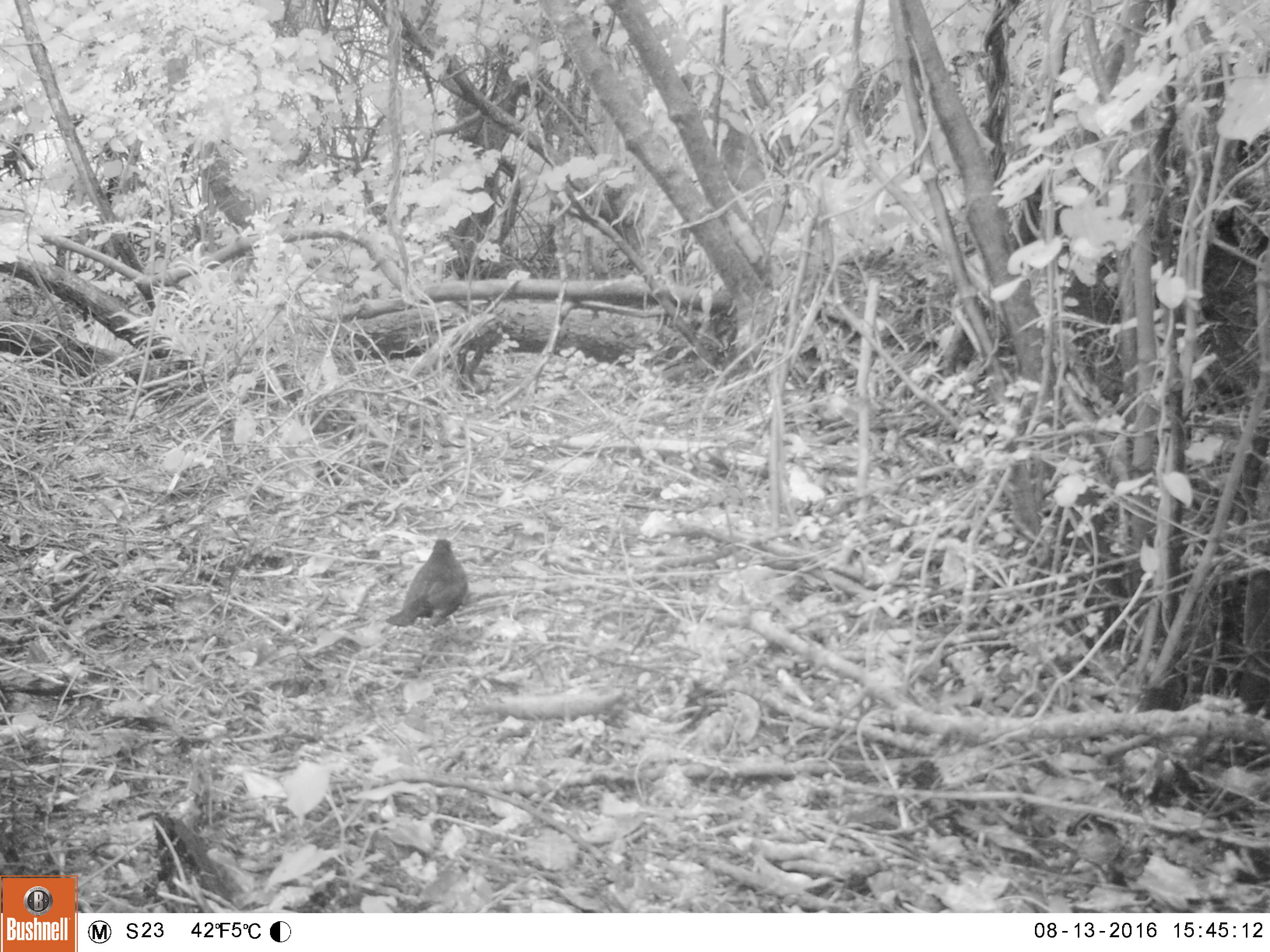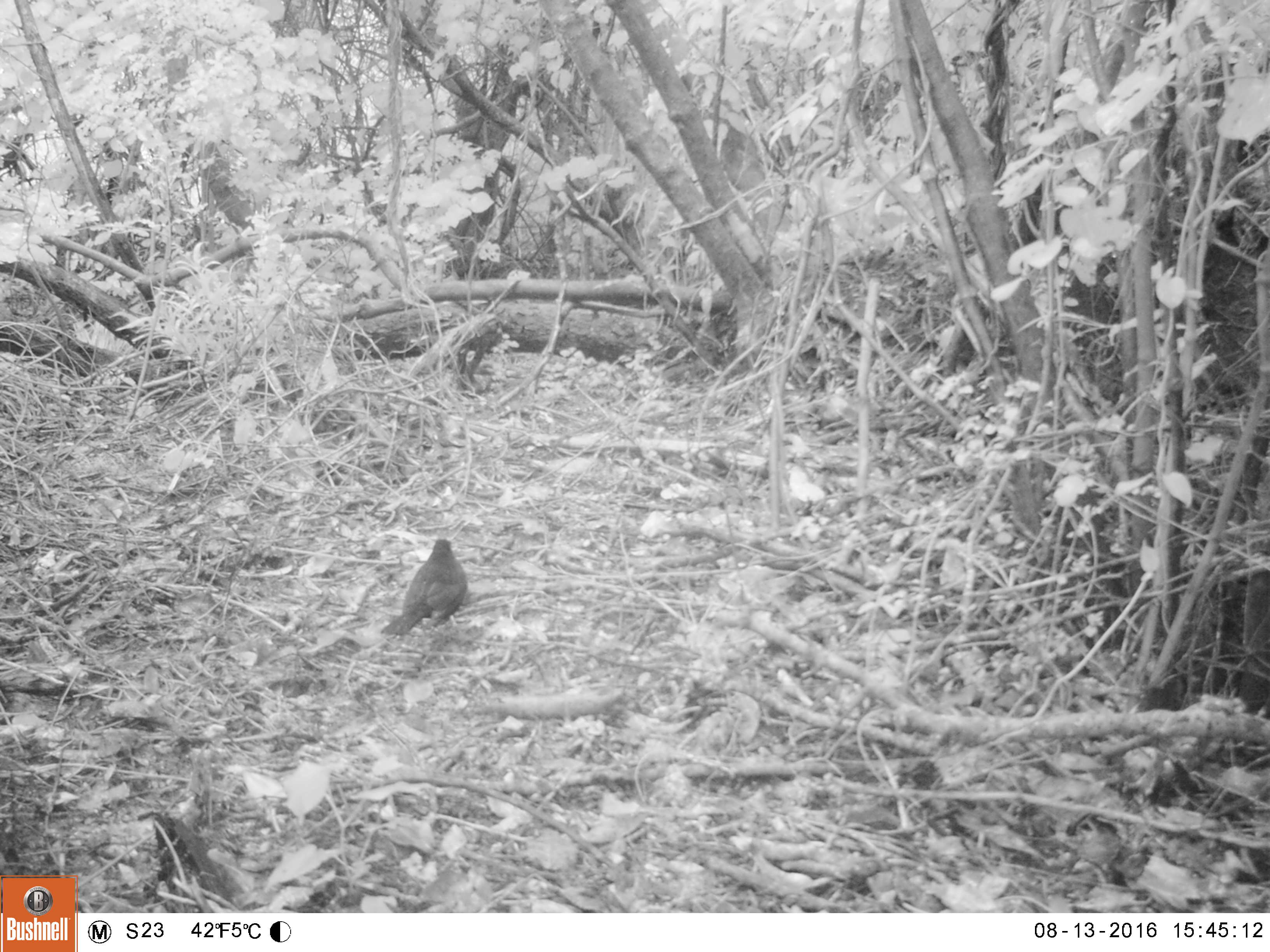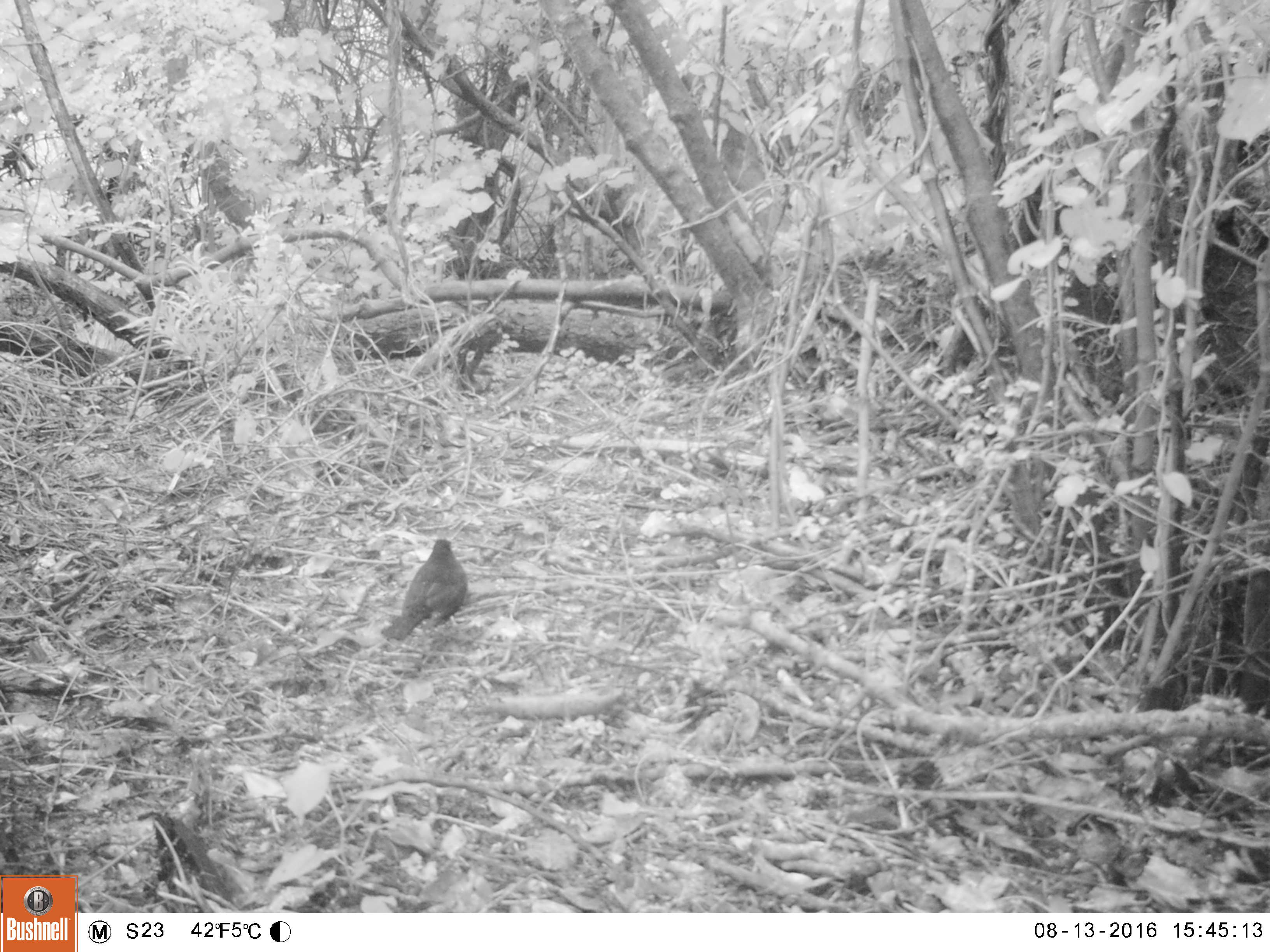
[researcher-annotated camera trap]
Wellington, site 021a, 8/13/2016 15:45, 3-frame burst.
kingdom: Animalia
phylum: Chordata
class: Aves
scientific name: Aves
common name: bird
Bird (Aves).